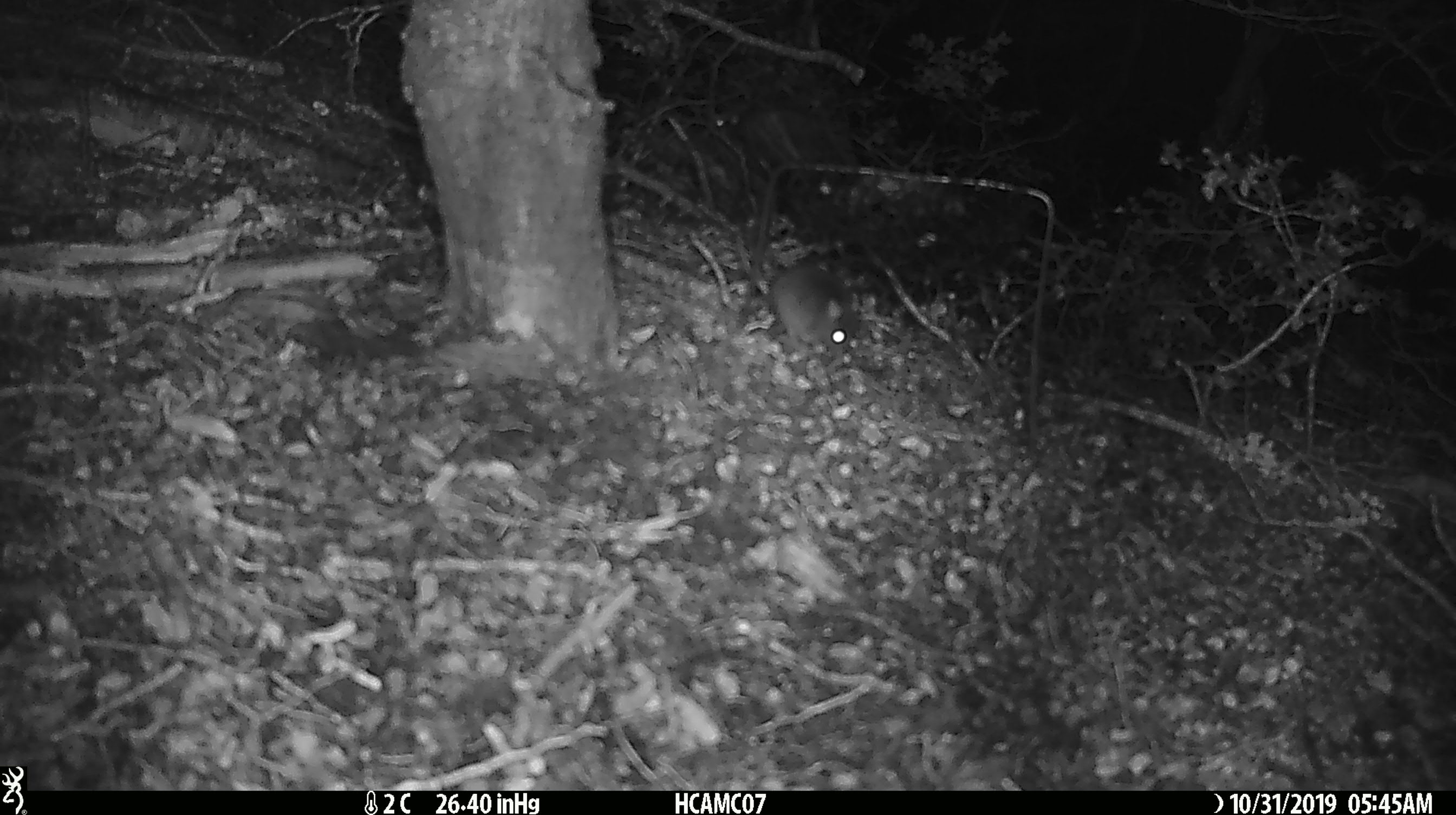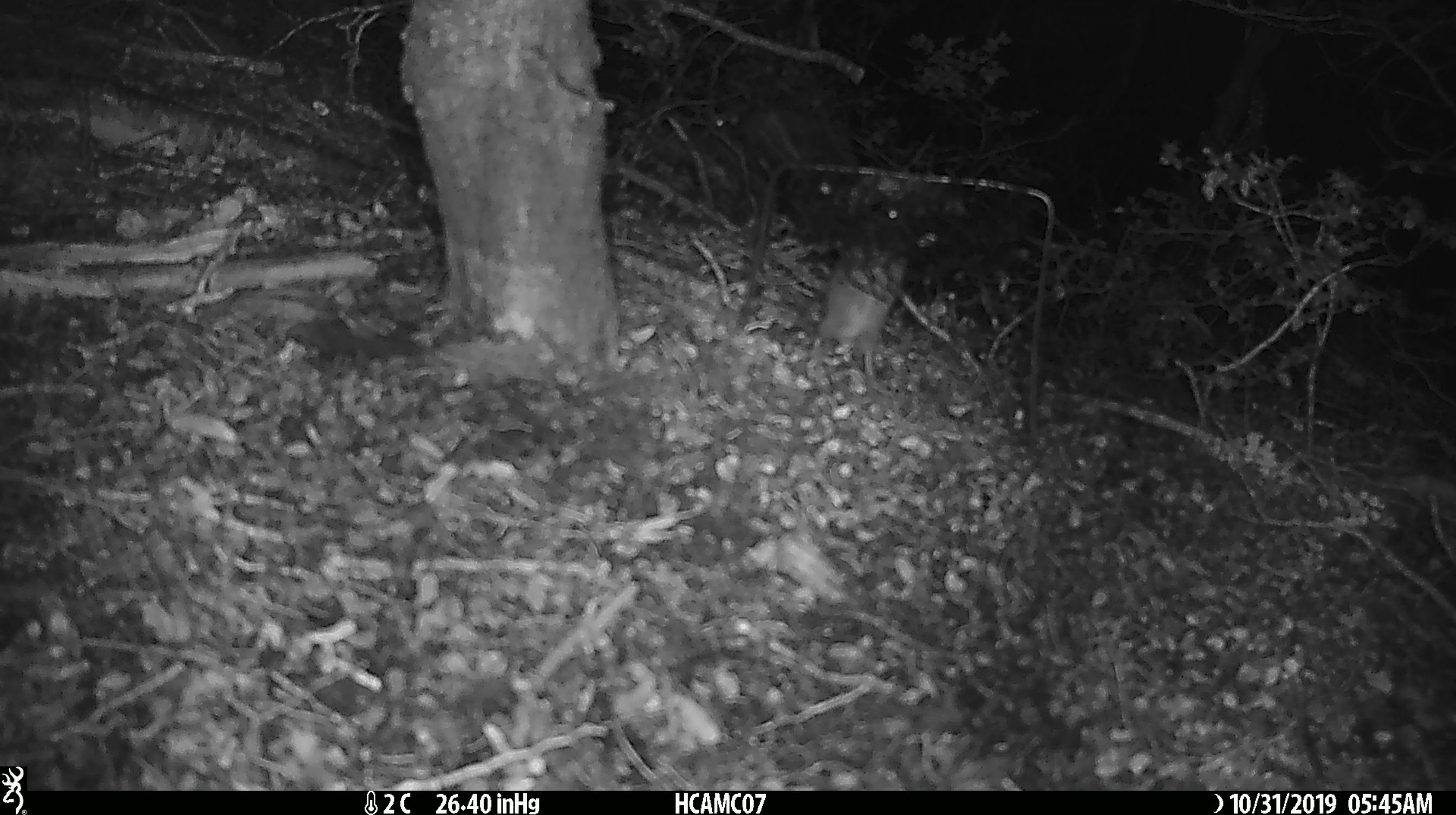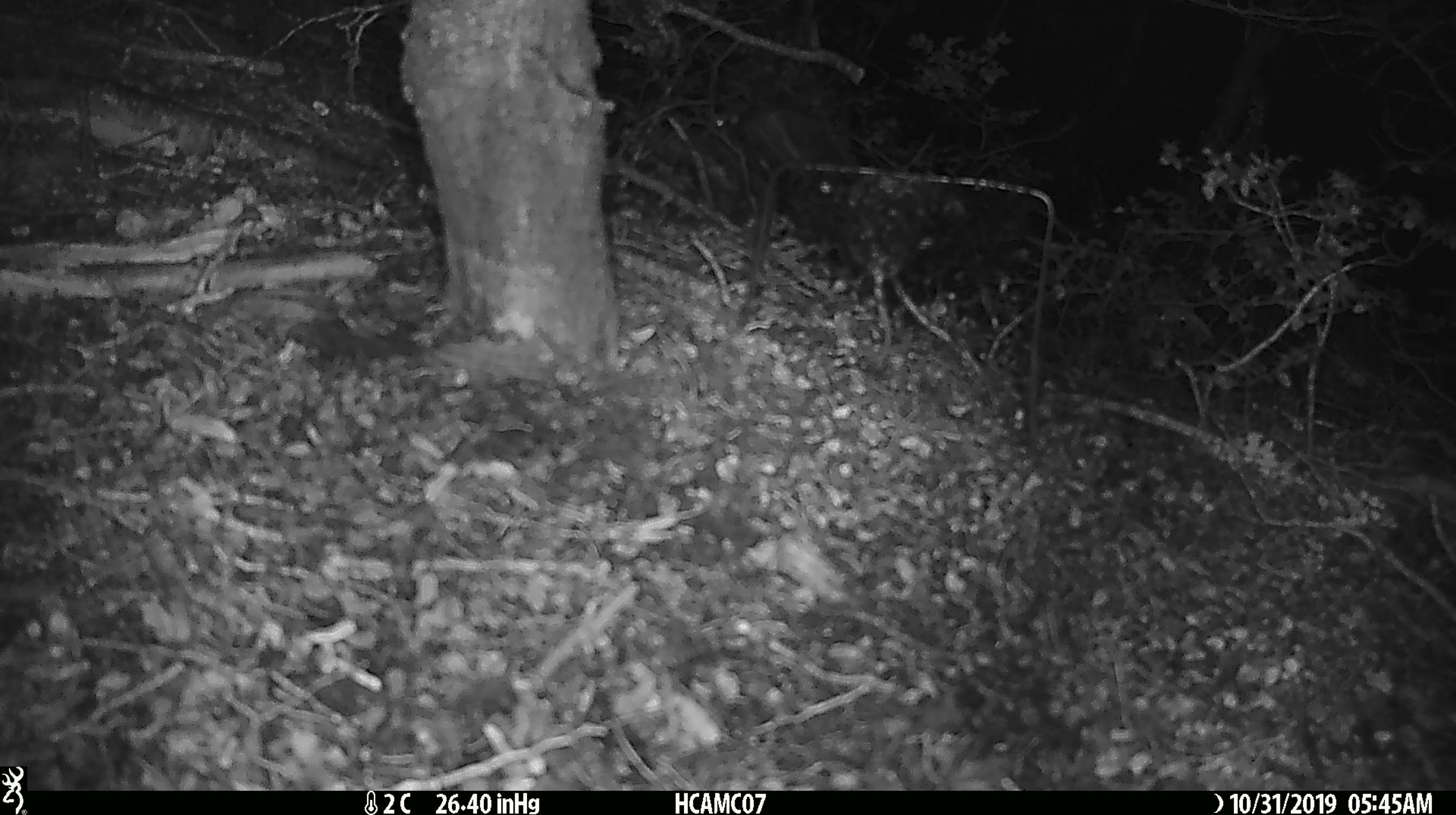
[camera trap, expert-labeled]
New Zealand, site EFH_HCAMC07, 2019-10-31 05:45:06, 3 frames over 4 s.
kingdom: Animalia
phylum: Chordata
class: Mammalia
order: Rodentia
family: Muridae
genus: Mus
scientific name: Mus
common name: mouse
Mouse (Mus).